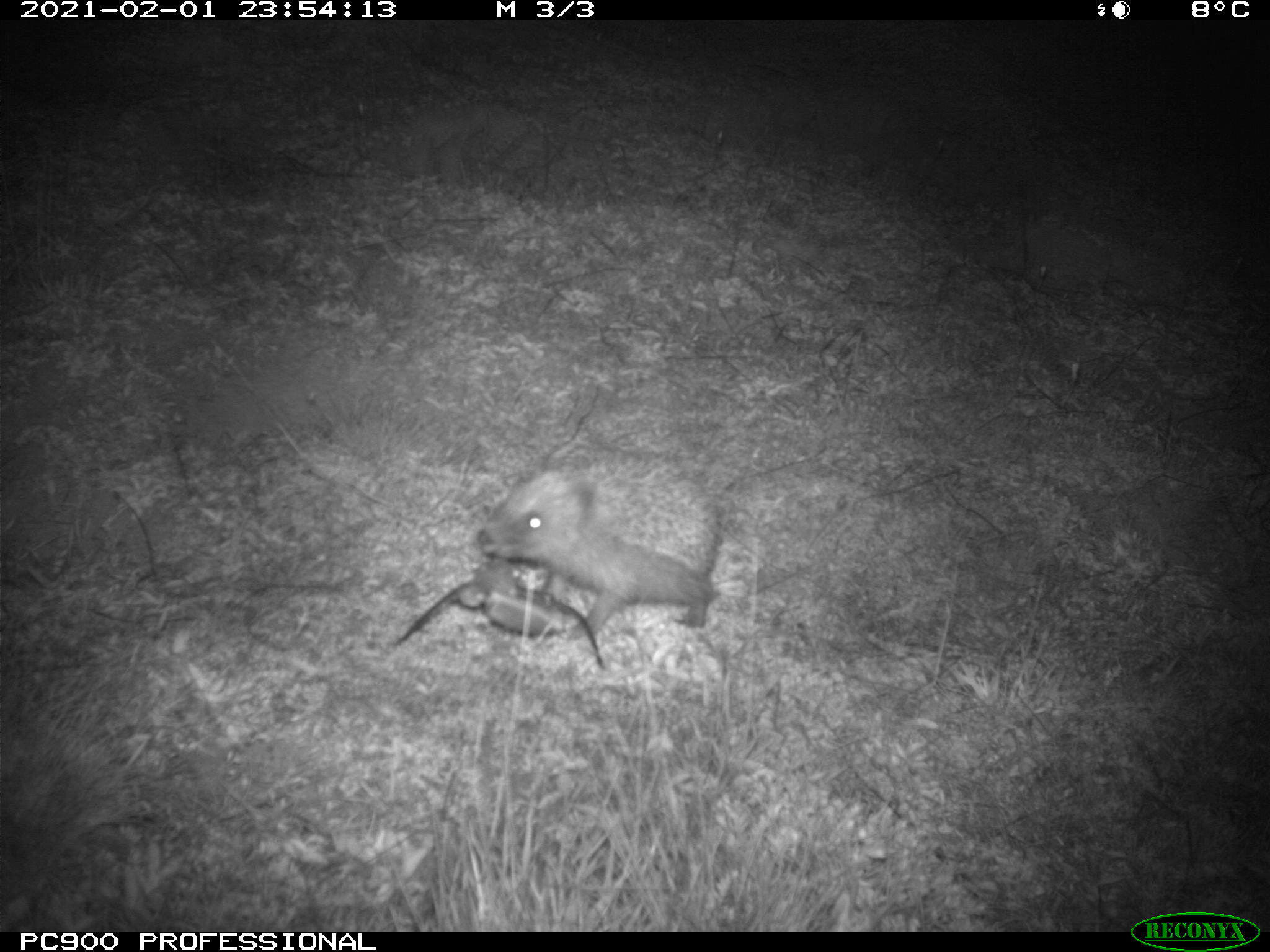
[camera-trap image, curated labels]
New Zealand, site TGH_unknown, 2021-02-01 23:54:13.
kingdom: Animalia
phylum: Chordata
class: Mammalia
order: Eulipotyphla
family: Erinaceidae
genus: Erinaceus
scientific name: Erinaceus europaeus europaeus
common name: european hedgehog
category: hedgehog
Hedgehog (european hedgehog) (Erinaceus europaeus europaeus).